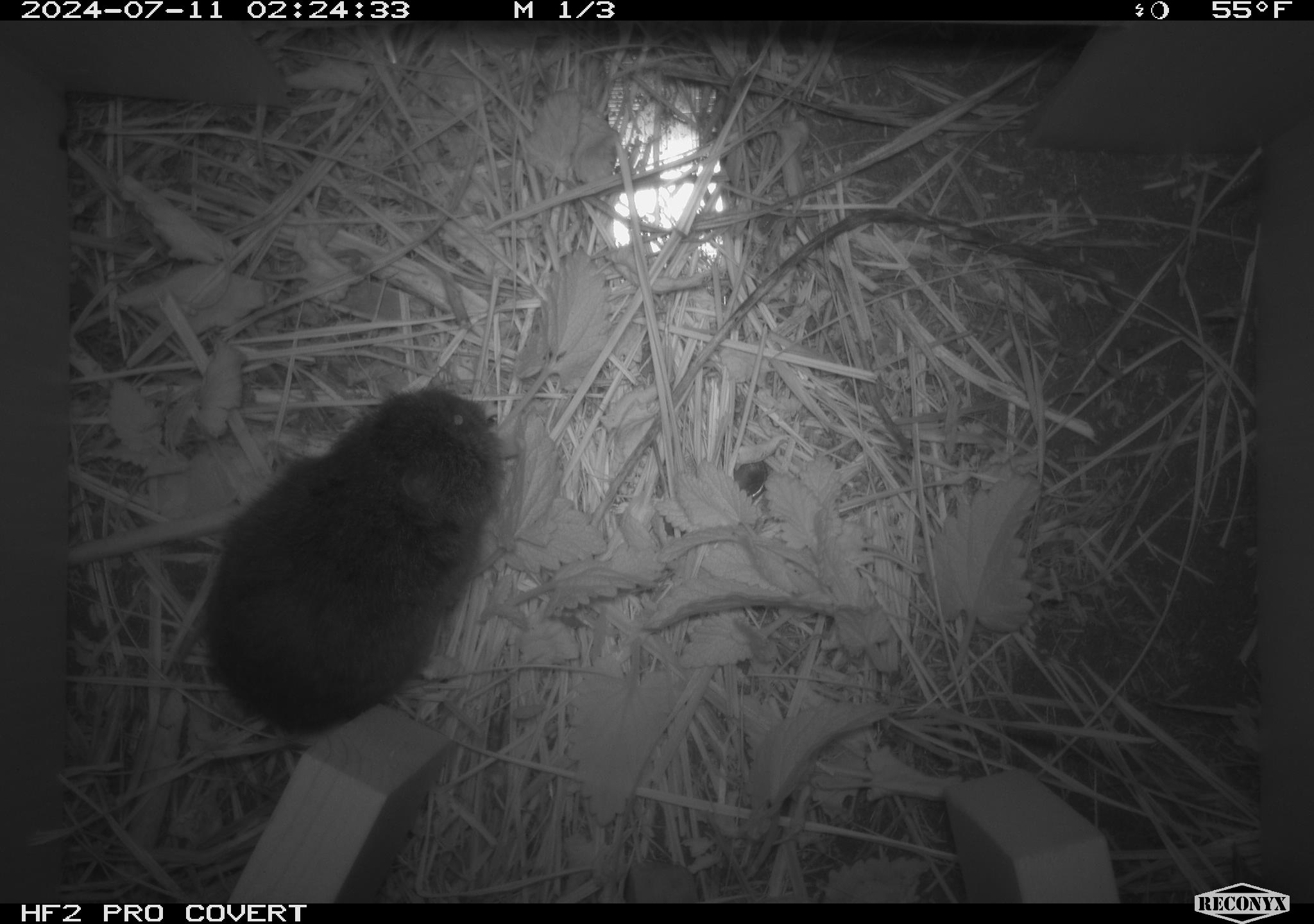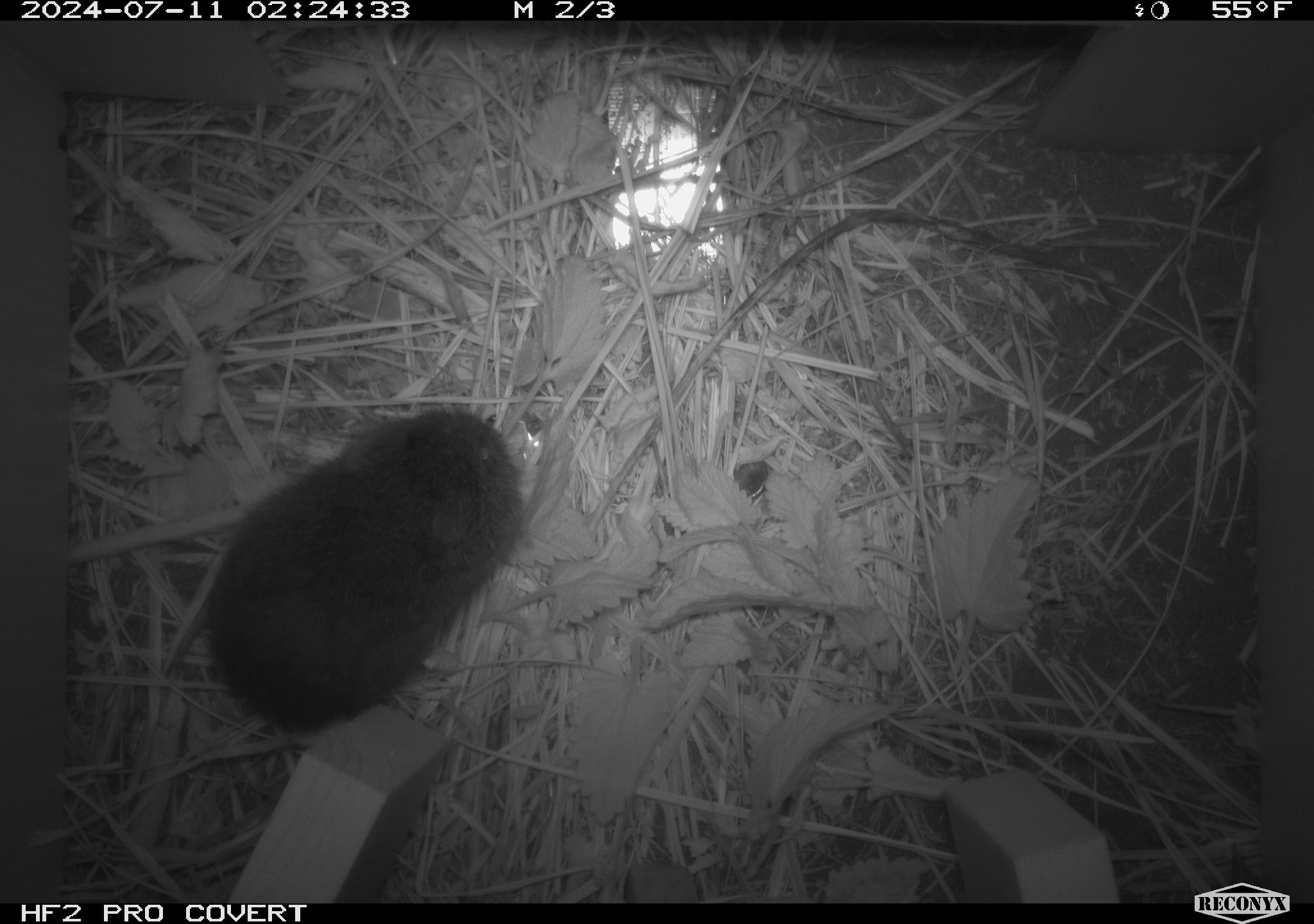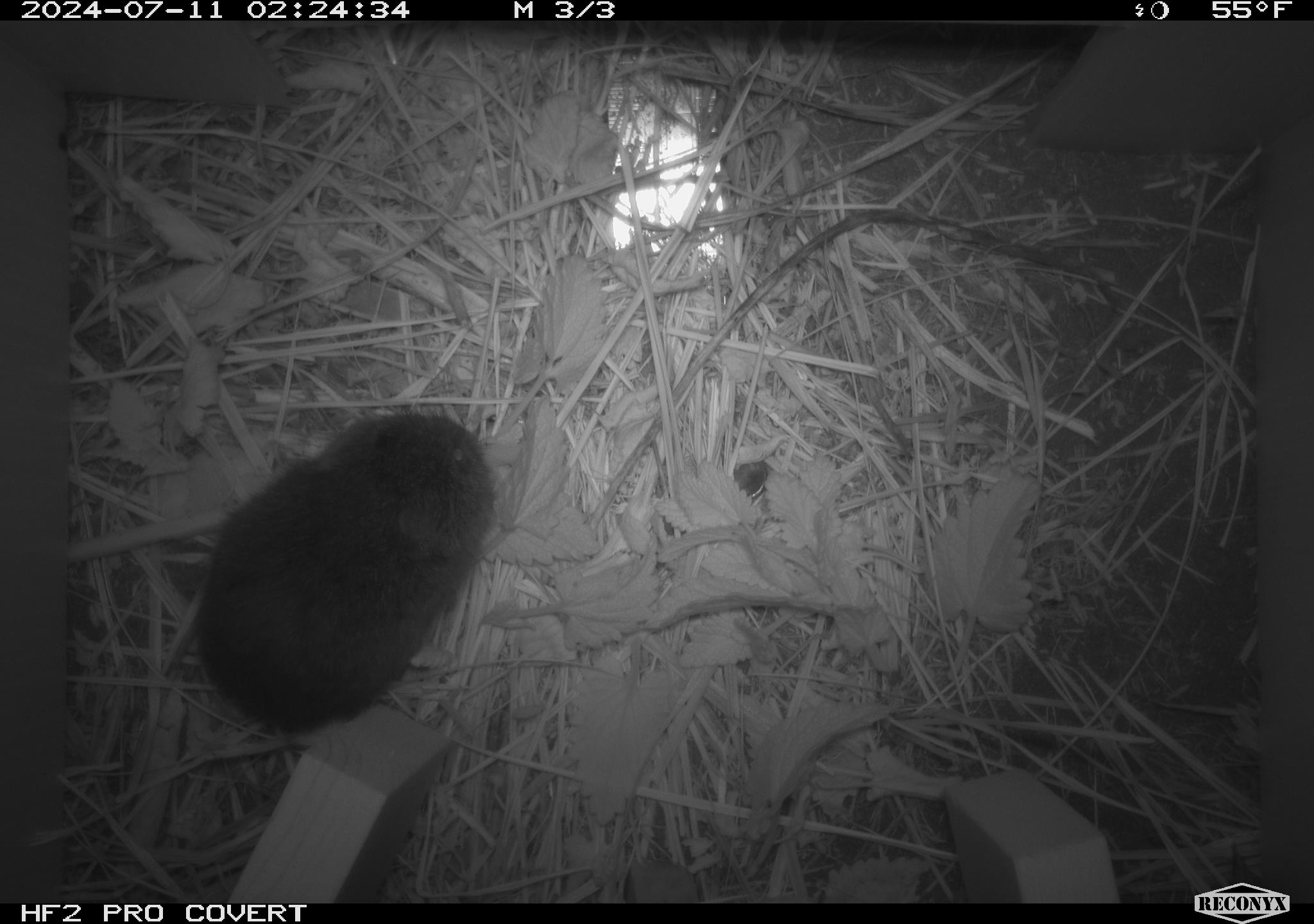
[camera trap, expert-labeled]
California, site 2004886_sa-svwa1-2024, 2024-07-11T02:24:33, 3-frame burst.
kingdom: Animalia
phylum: Chordata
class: Mammalia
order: Rodentia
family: Cricetidae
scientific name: Arvicolinae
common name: voles, lemmings, and muskrats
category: arvicolinae subfamily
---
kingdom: Animalia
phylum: Arthropoda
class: Malacostraca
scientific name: Malacostraca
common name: amphipods, crabs, isopods, krill, lobsters and shrimps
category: malacostracan